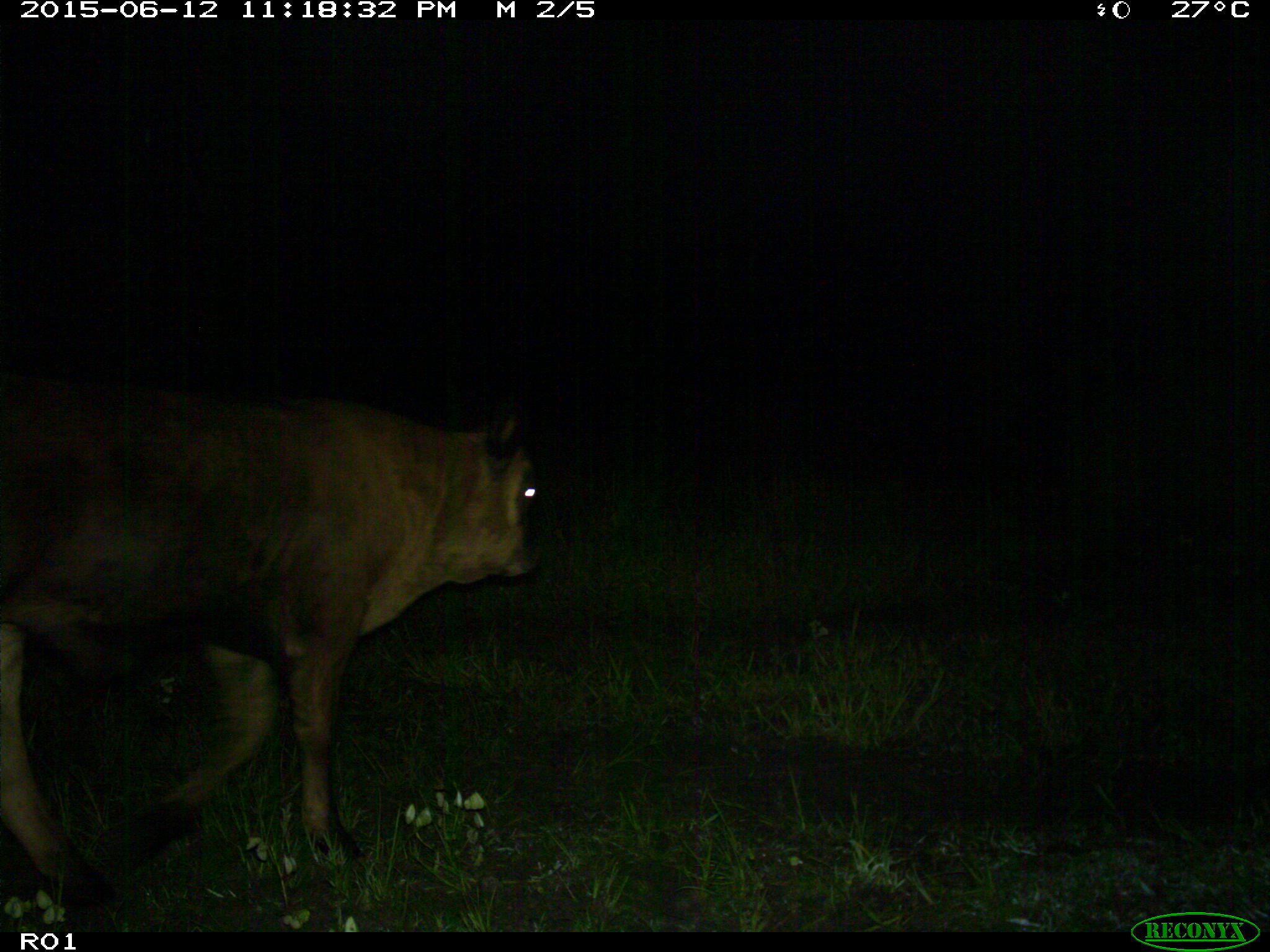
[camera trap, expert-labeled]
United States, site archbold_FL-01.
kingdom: Animalia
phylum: Chordata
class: Mammalia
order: Artiodactyla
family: Bovidae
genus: Bos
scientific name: Bos taurus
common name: domestic cow